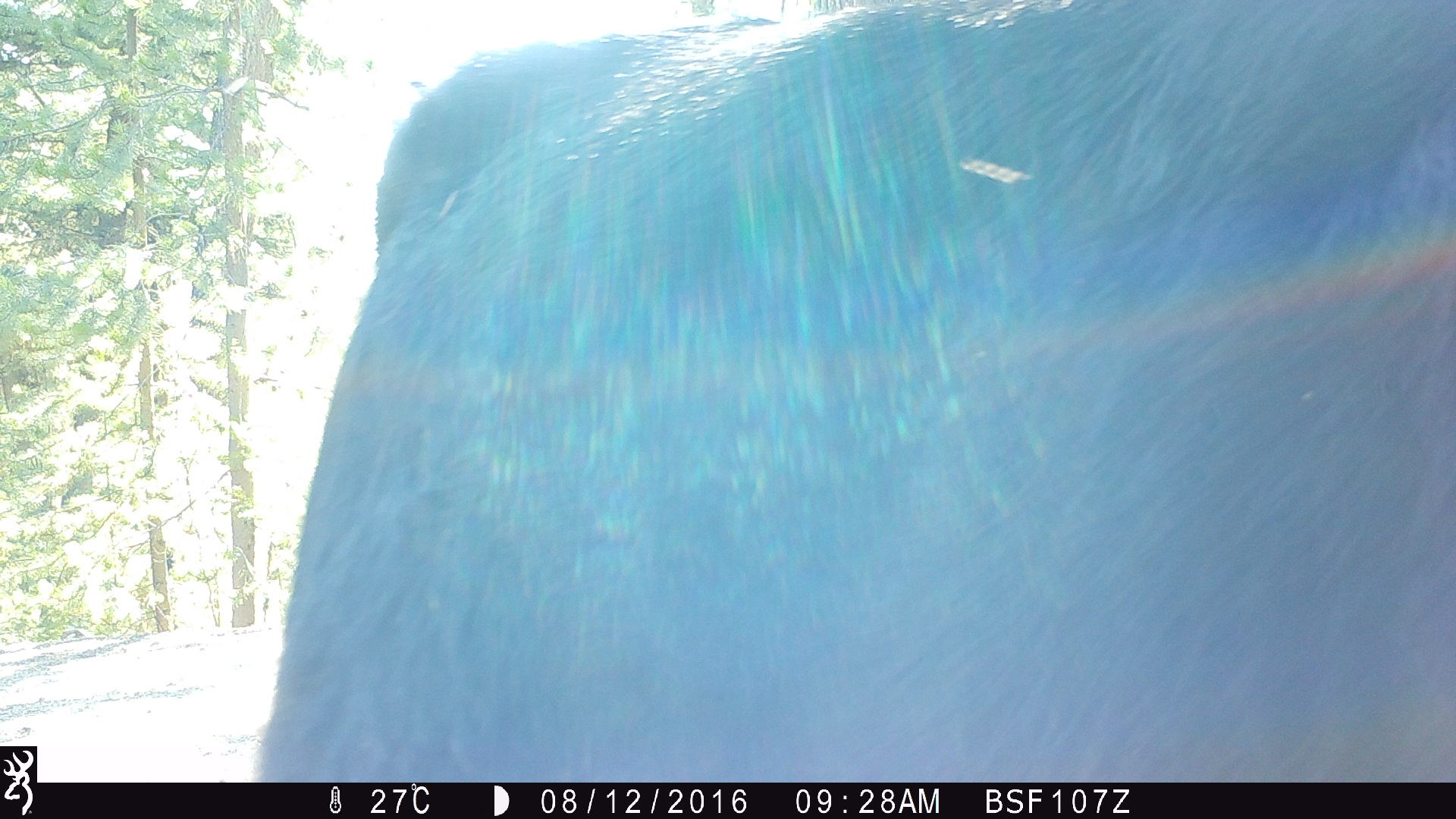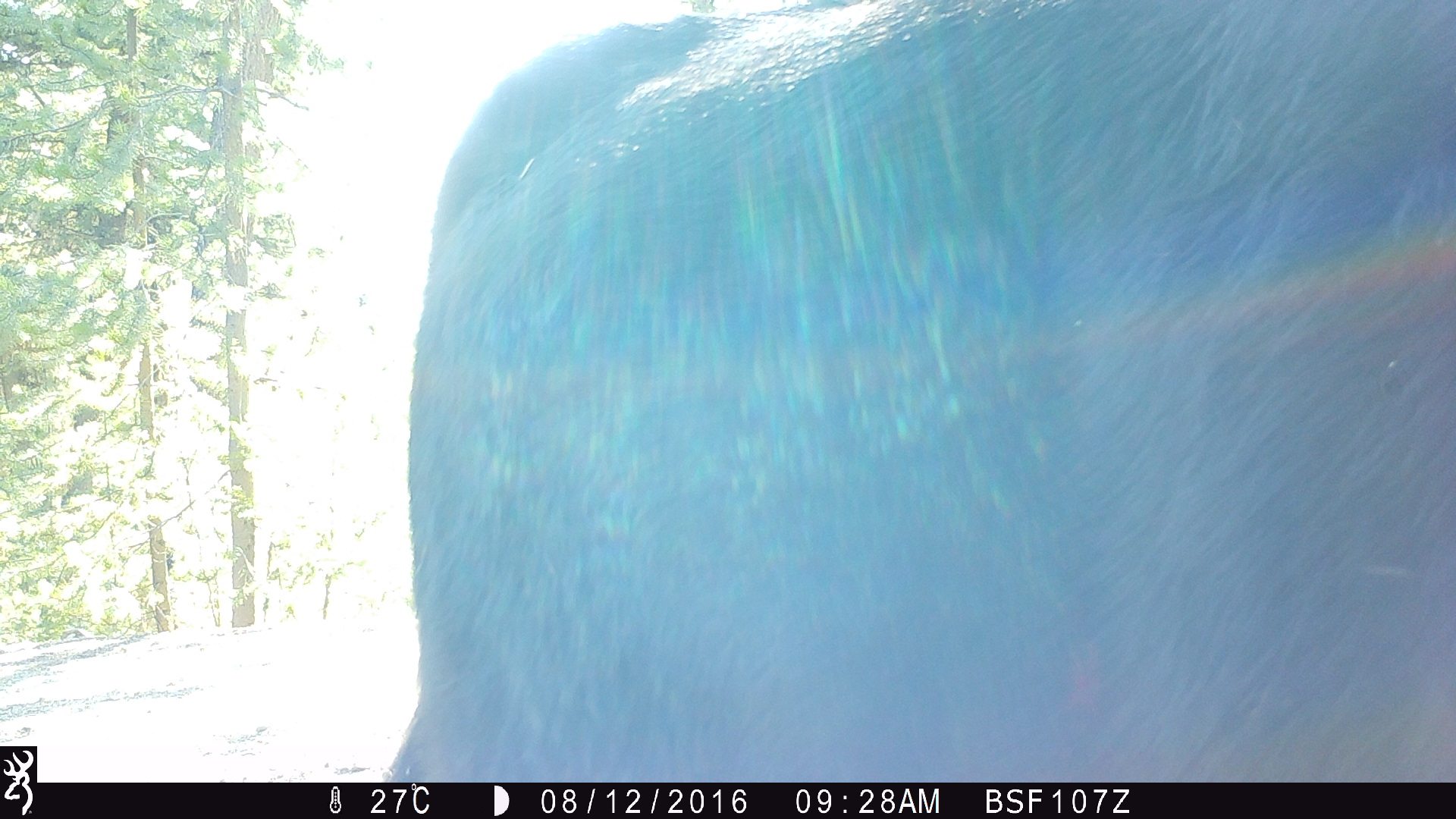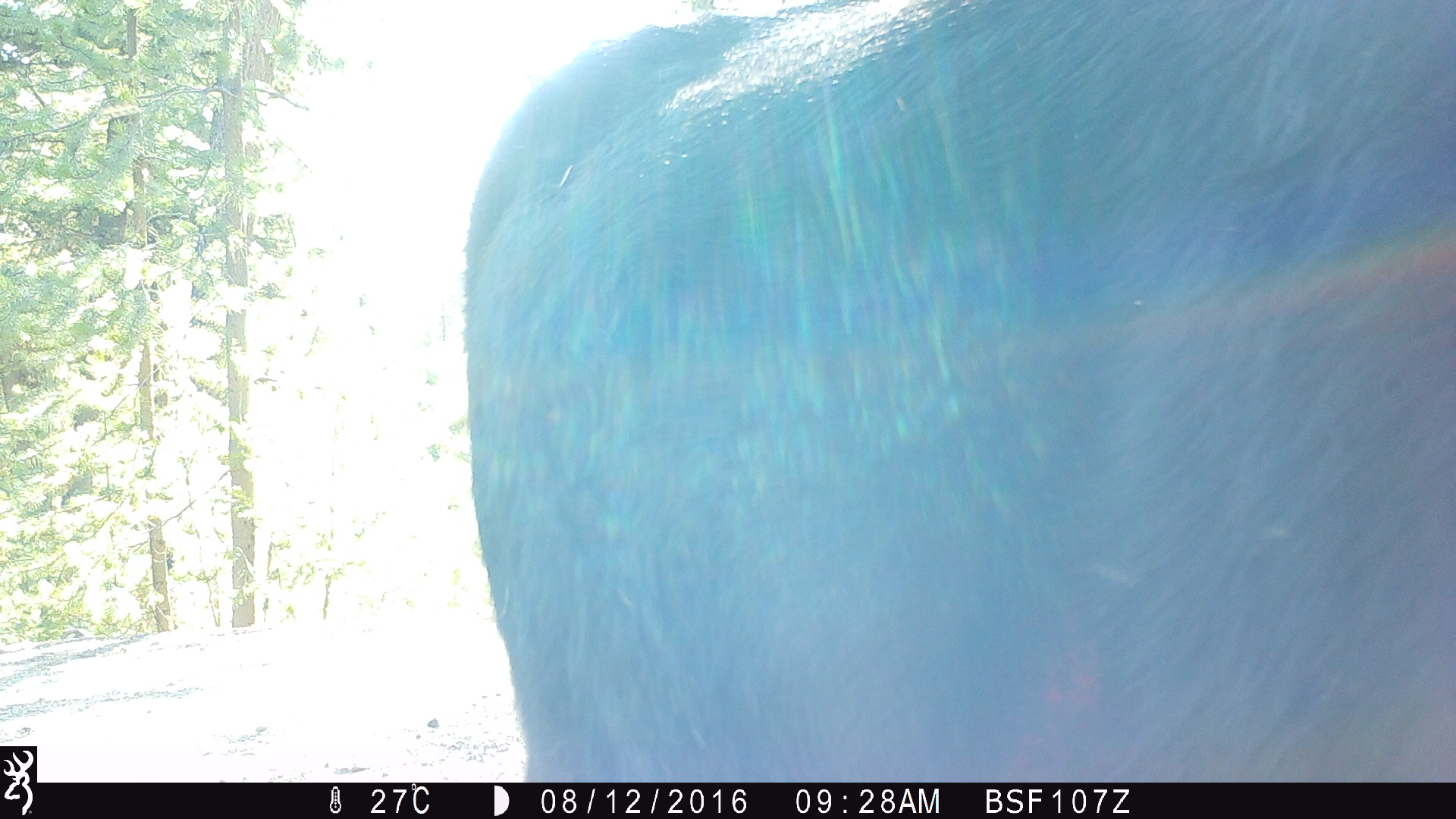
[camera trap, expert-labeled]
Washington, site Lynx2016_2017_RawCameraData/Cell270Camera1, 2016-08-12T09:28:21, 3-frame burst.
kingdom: Animalia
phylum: Chordata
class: Mammalia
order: Artiodactyla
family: Bovidae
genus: Bos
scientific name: Bos taurus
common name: domestic cattle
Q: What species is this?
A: Domestic cattle (Bos taurus).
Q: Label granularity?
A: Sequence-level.